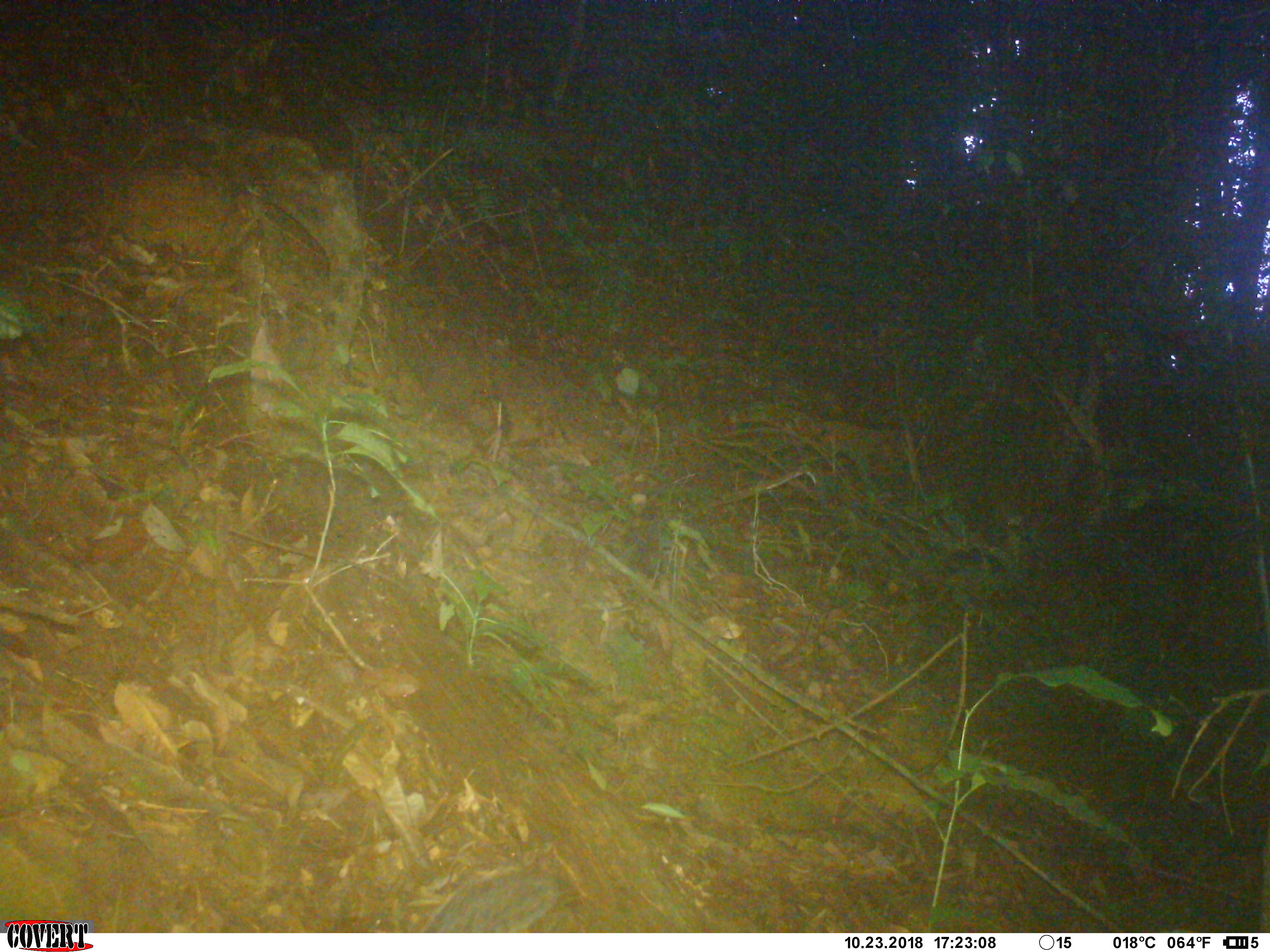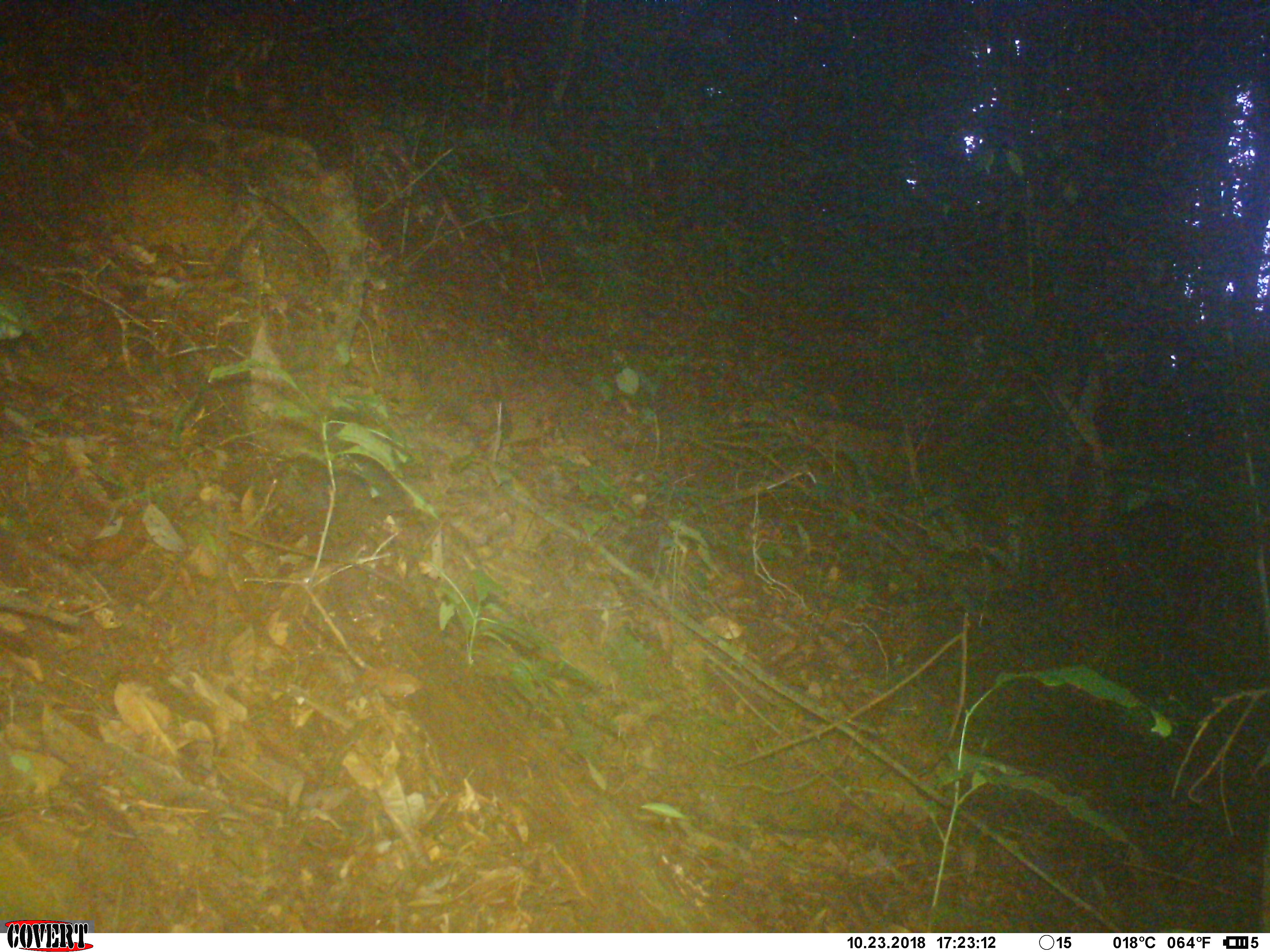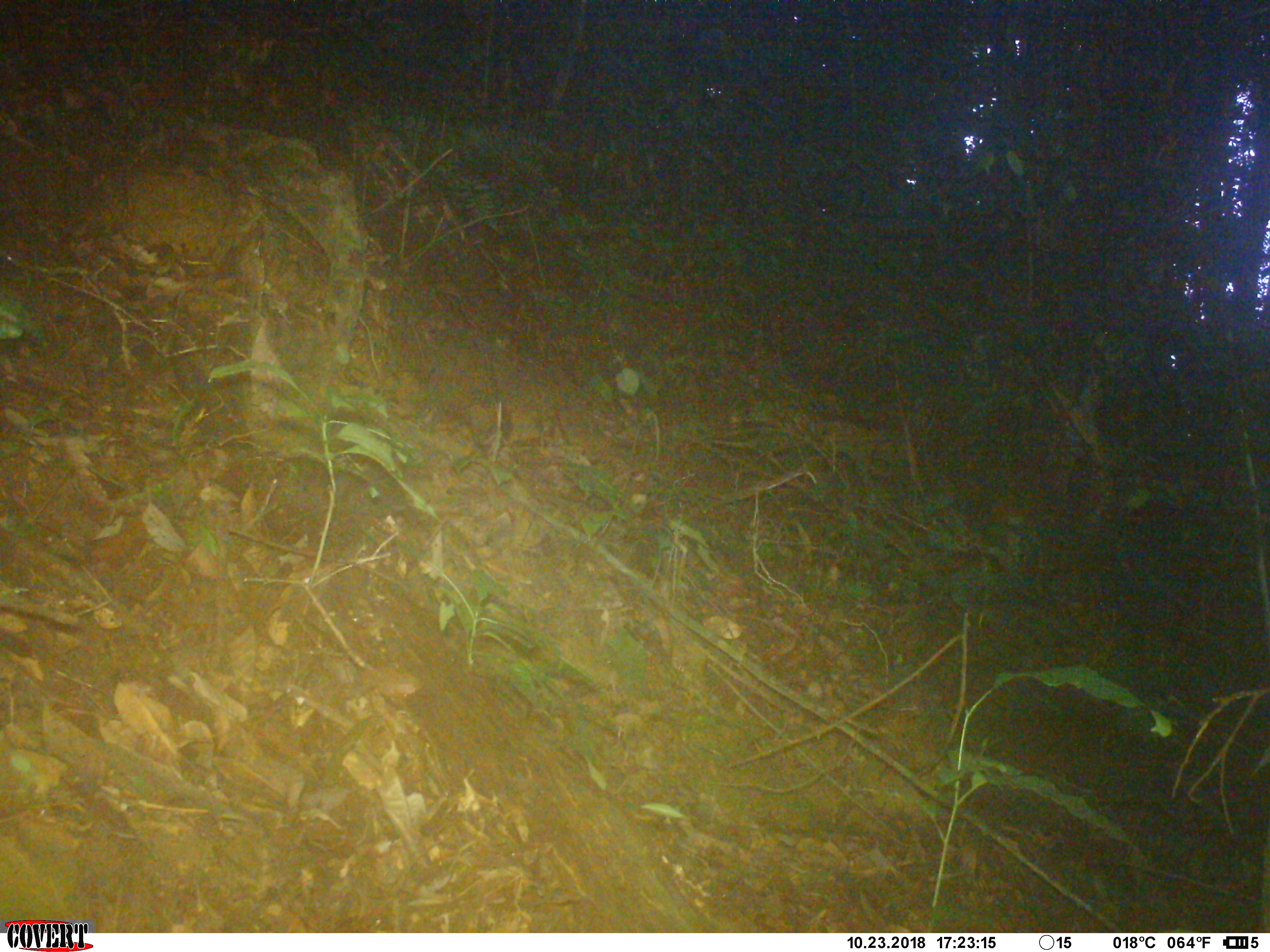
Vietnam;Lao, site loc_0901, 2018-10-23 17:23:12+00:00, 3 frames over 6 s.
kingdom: Animalia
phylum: Chordata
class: Mammalia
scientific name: Mammalia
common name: mammal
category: unidentified small mammal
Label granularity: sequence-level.